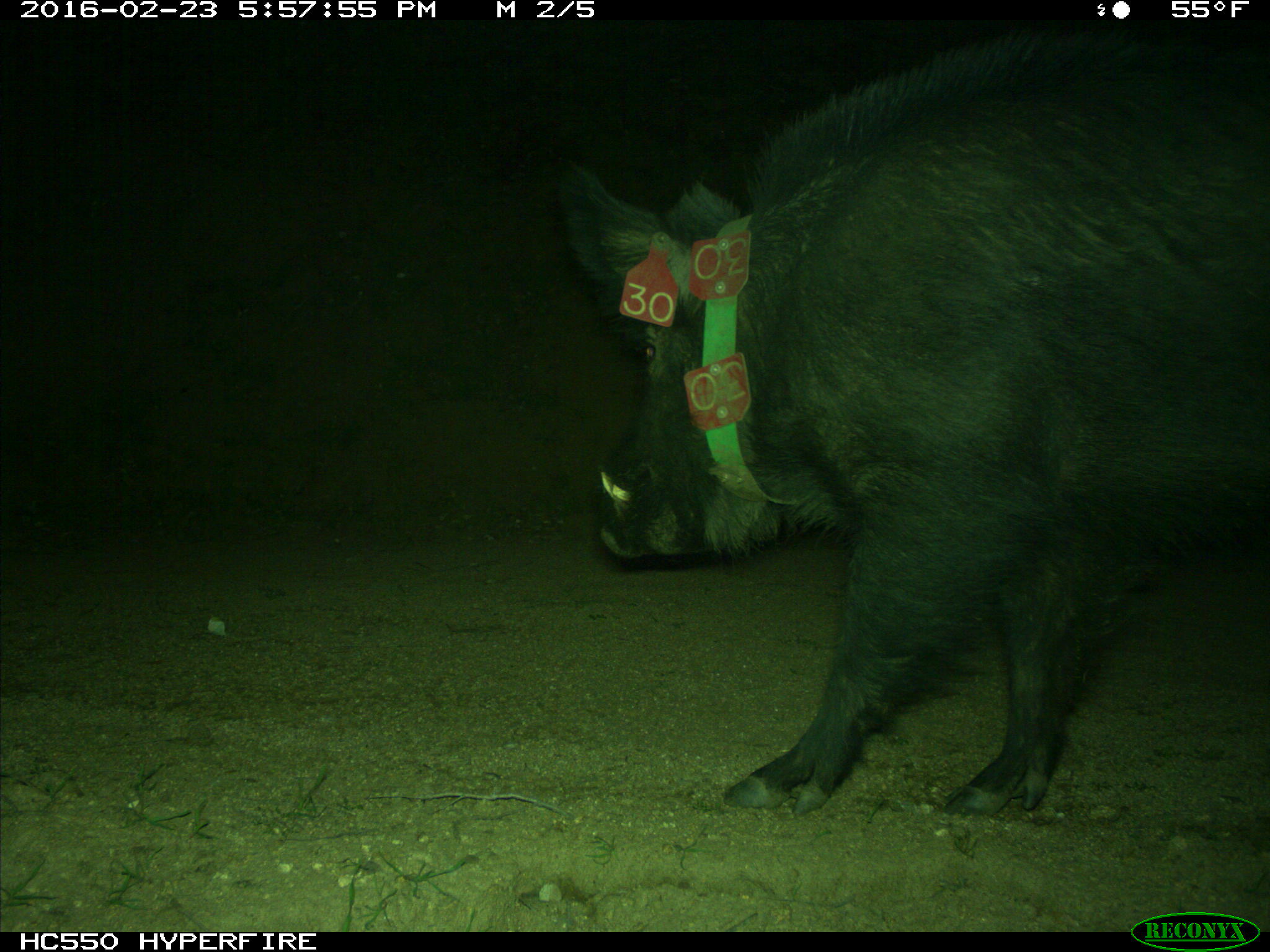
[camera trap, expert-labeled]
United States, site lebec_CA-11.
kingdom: Animalia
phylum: Chordata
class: Mammalia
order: Artiodactyla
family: Suidae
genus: Sus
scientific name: Sus scrofa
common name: wild boar